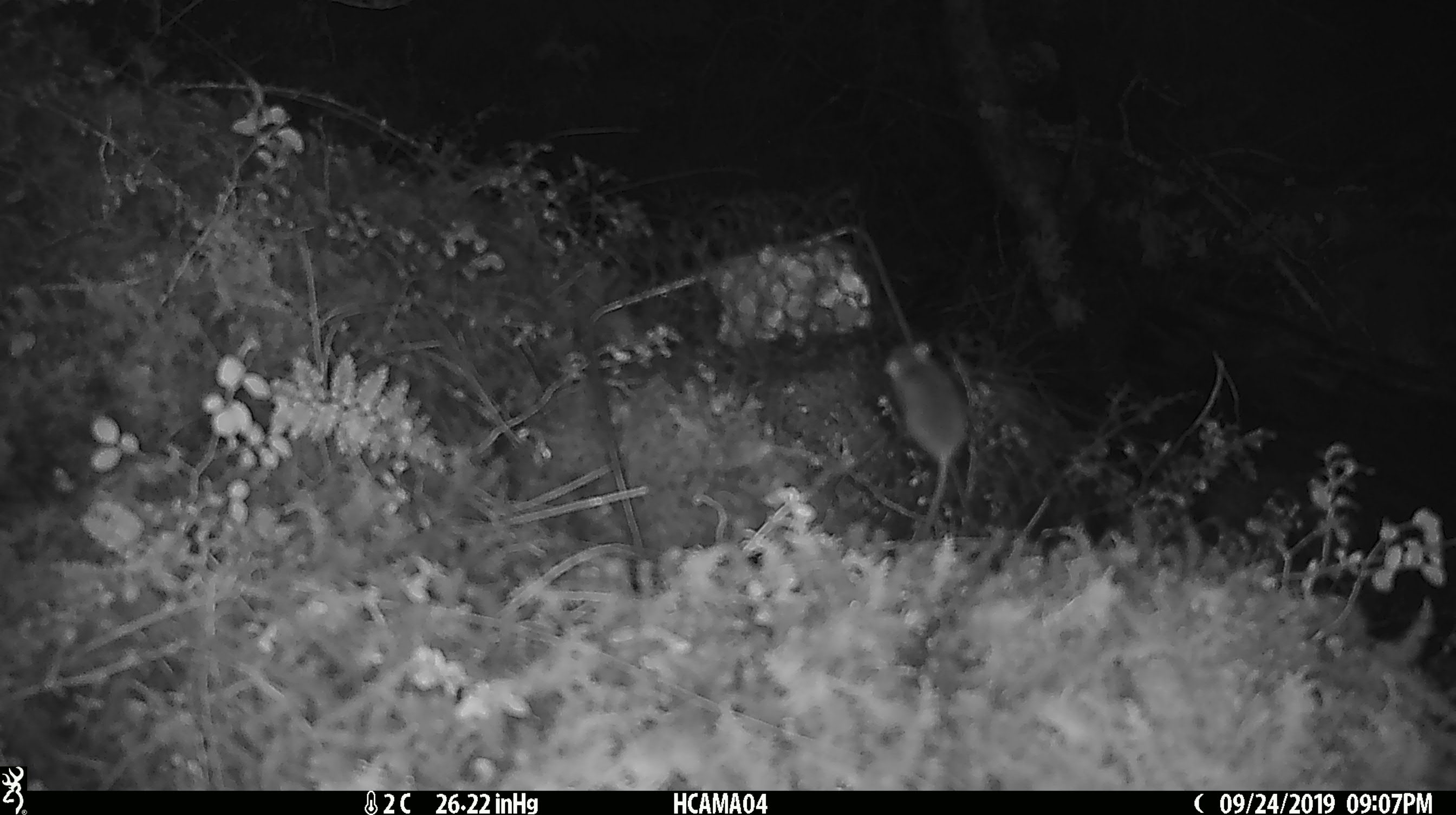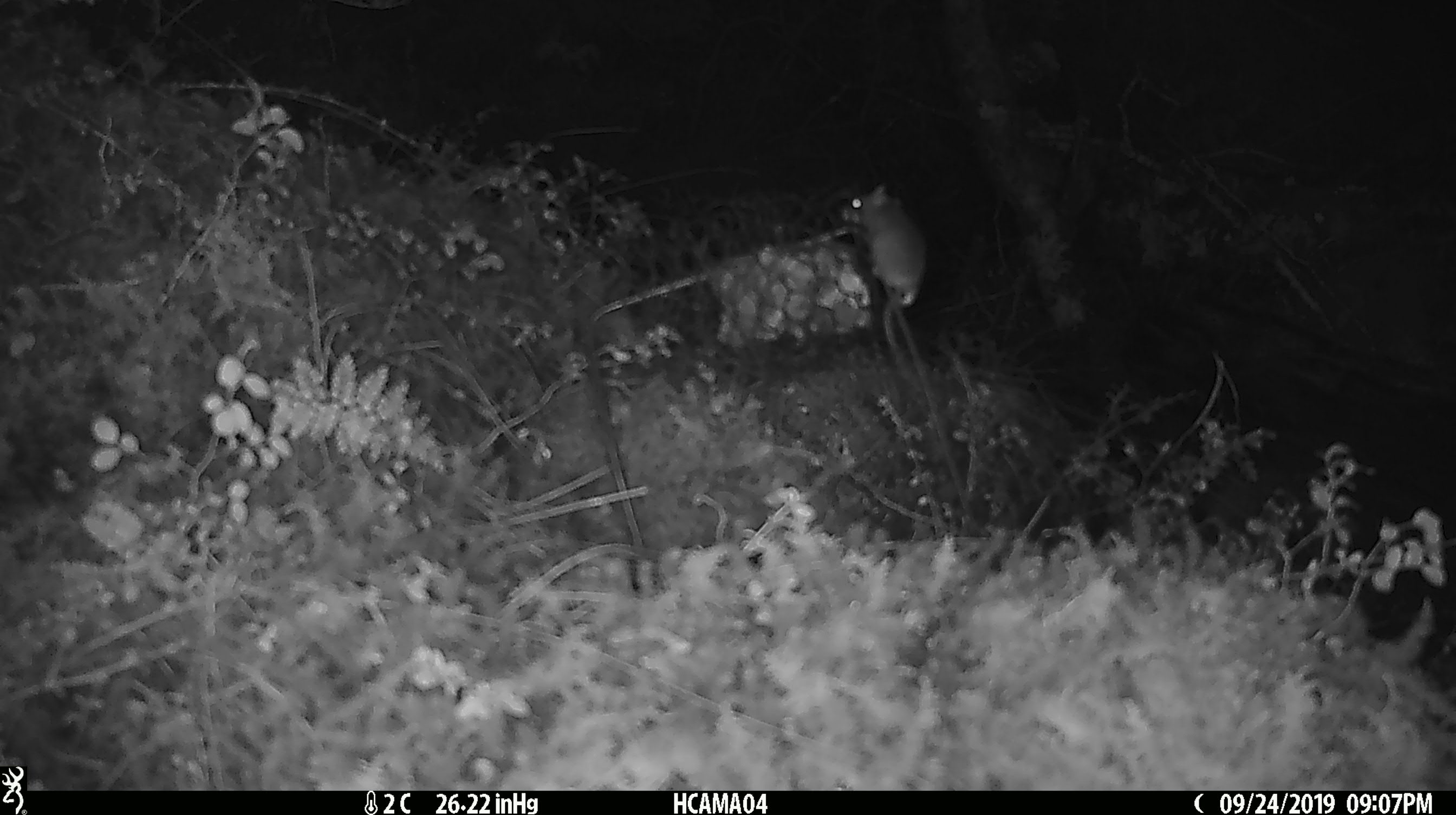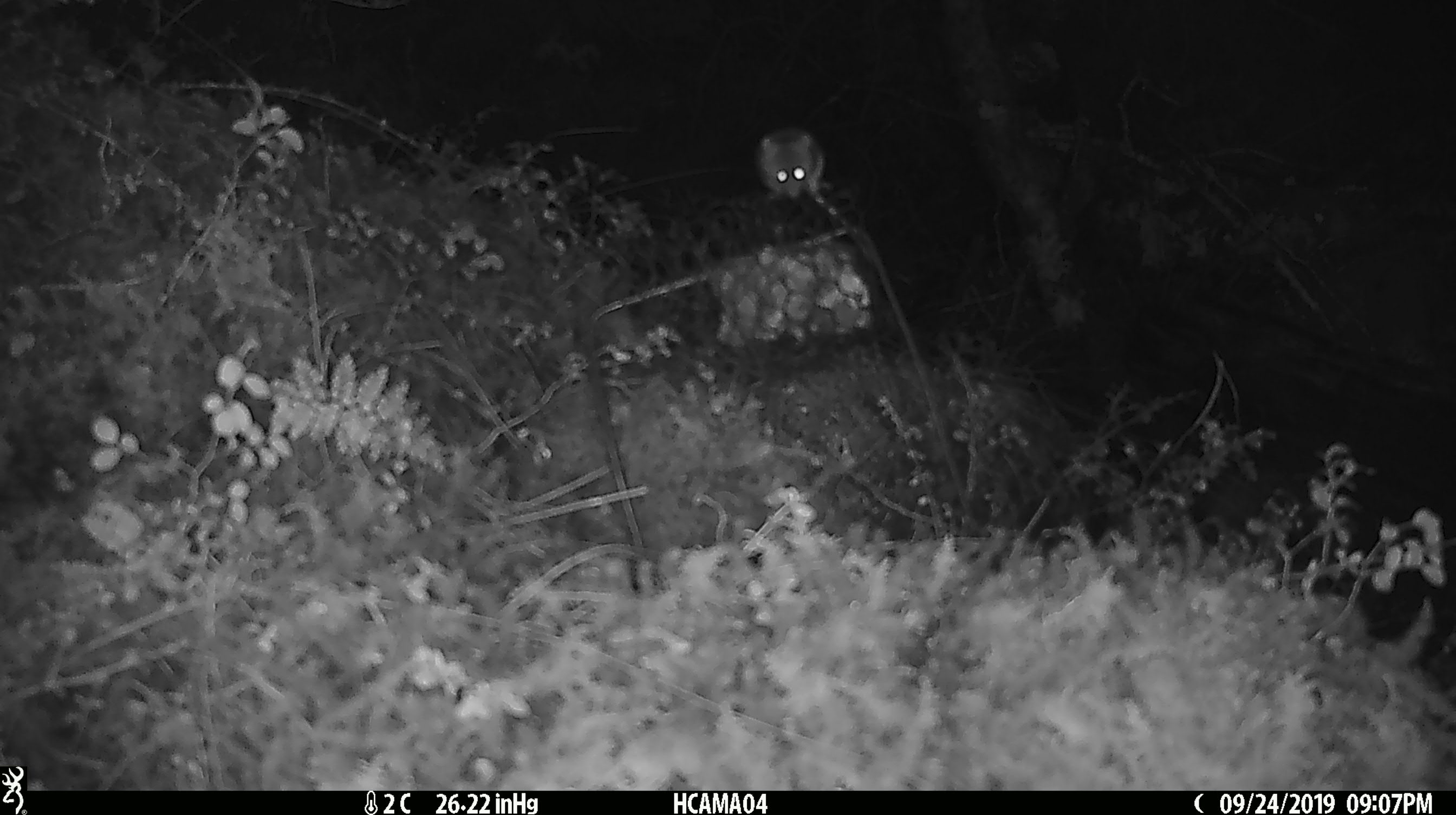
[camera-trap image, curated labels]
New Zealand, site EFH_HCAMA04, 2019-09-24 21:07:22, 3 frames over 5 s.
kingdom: Animalia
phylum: Chordata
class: Mammalia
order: Rodentia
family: Muridae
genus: Mus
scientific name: Mus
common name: mouse